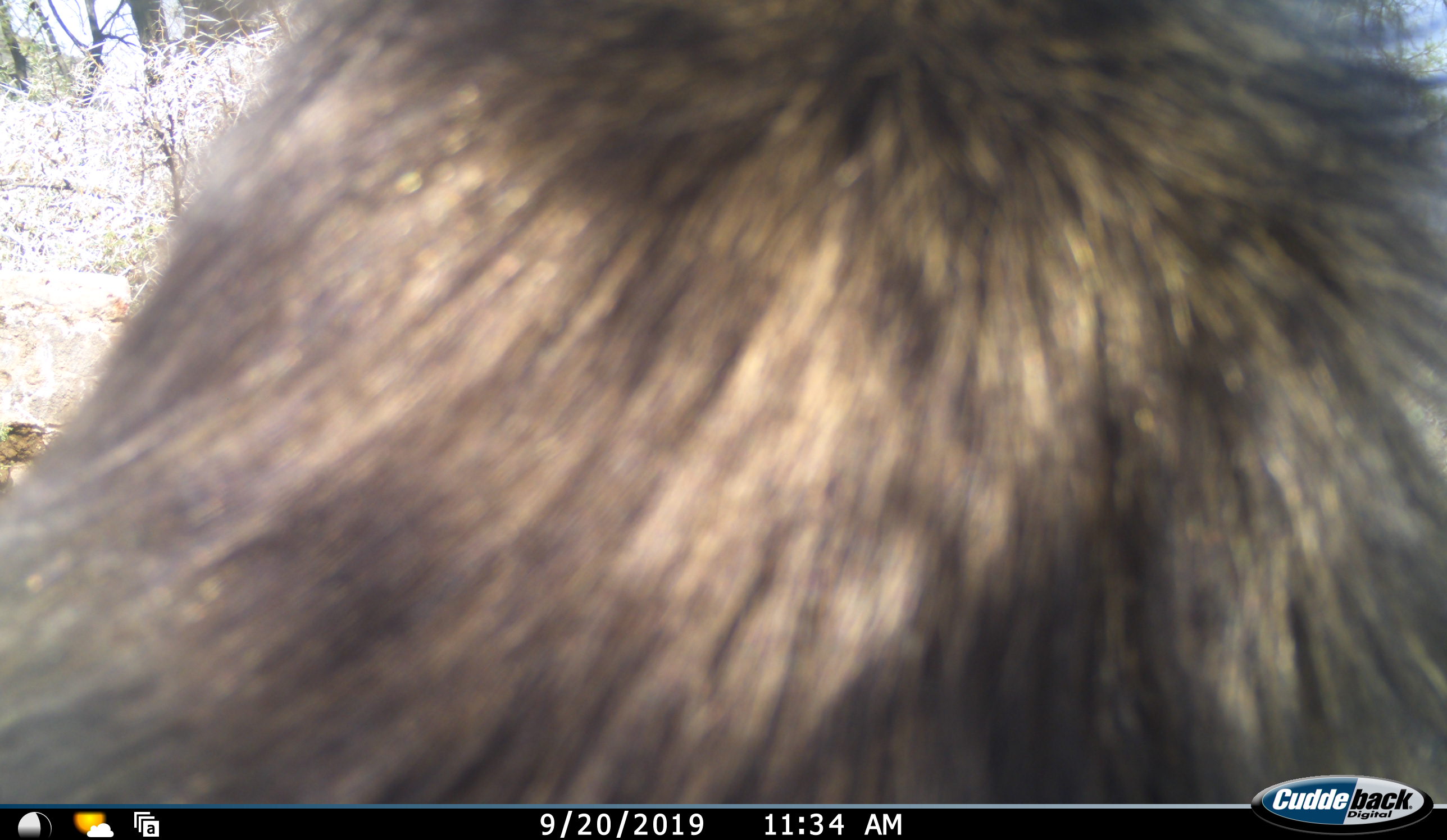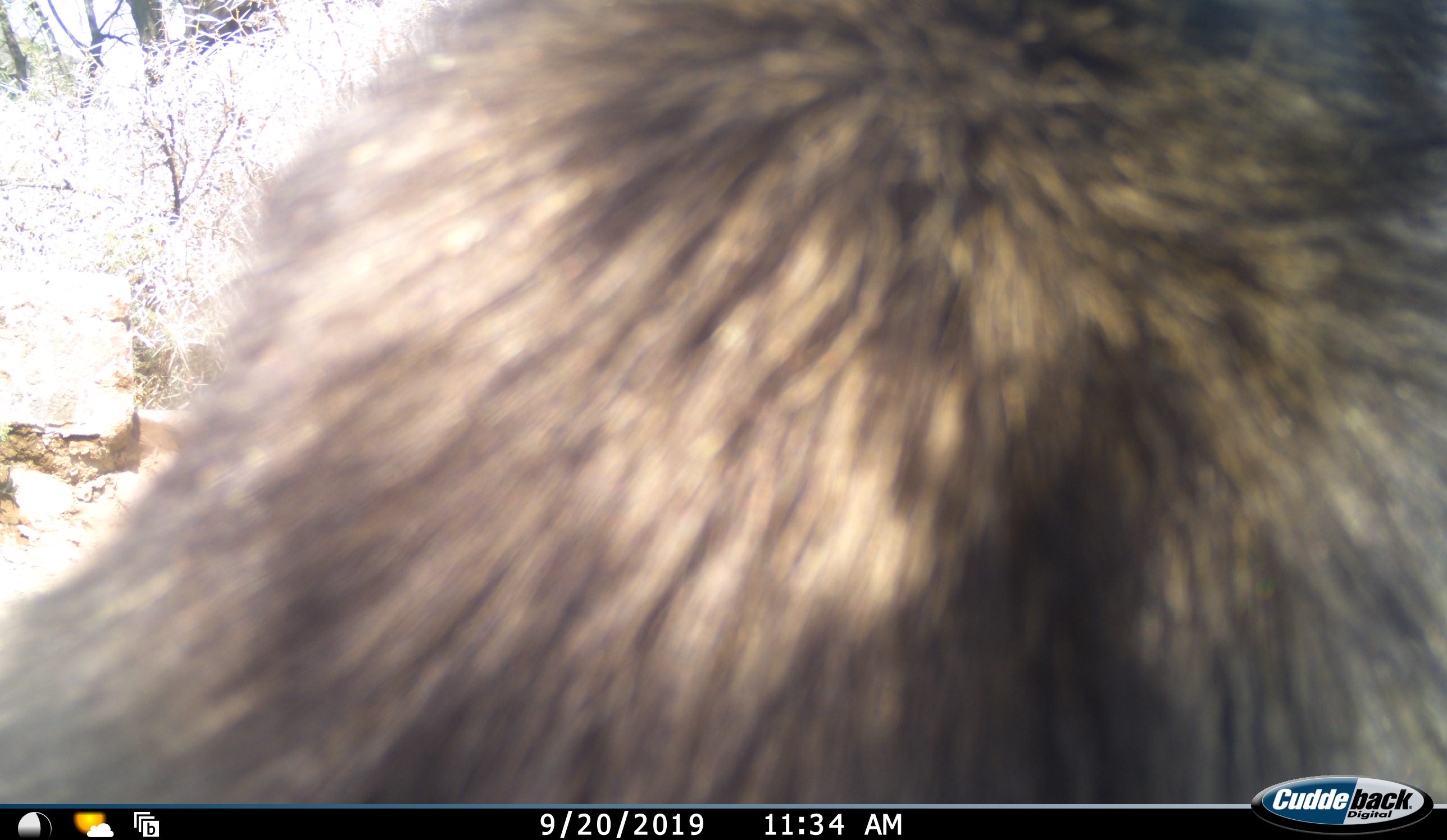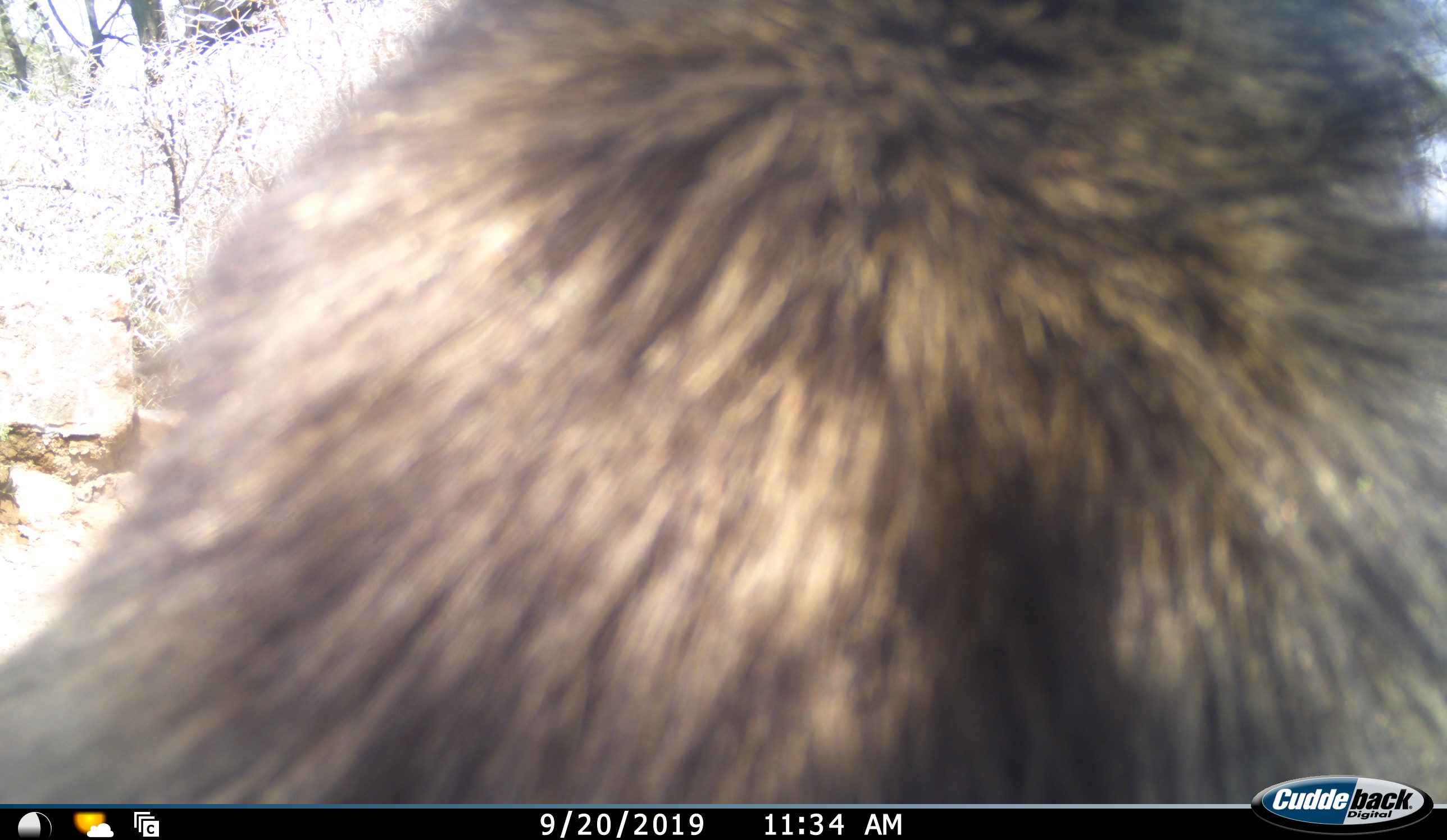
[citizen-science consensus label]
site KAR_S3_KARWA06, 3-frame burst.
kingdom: Animalia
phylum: Chordata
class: Mammalia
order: Primates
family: Cercopithecidae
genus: Papio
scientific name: Papio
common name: baboon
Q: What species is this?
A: Baboon (Papio).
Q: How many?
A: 1.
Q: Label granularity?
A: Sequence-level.